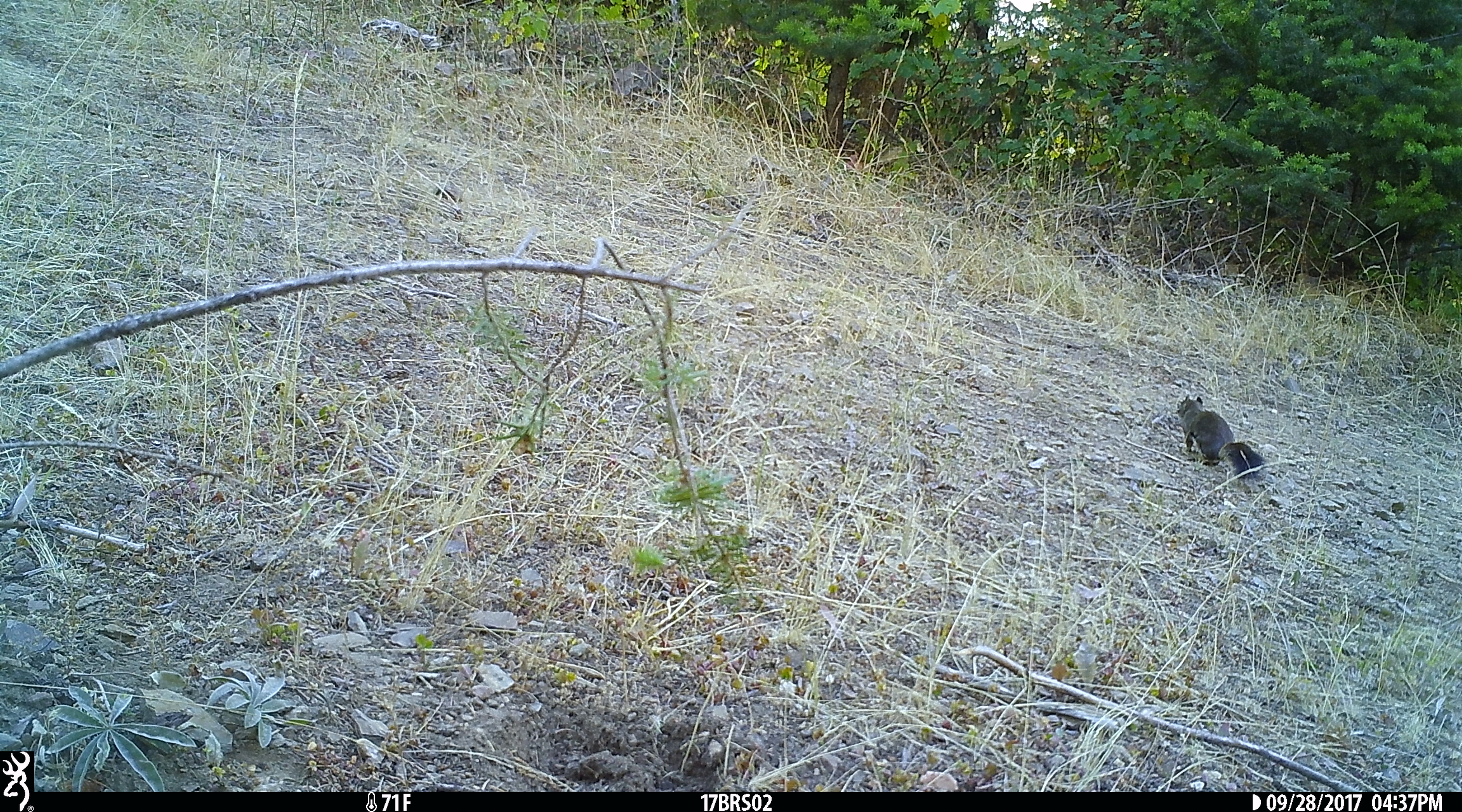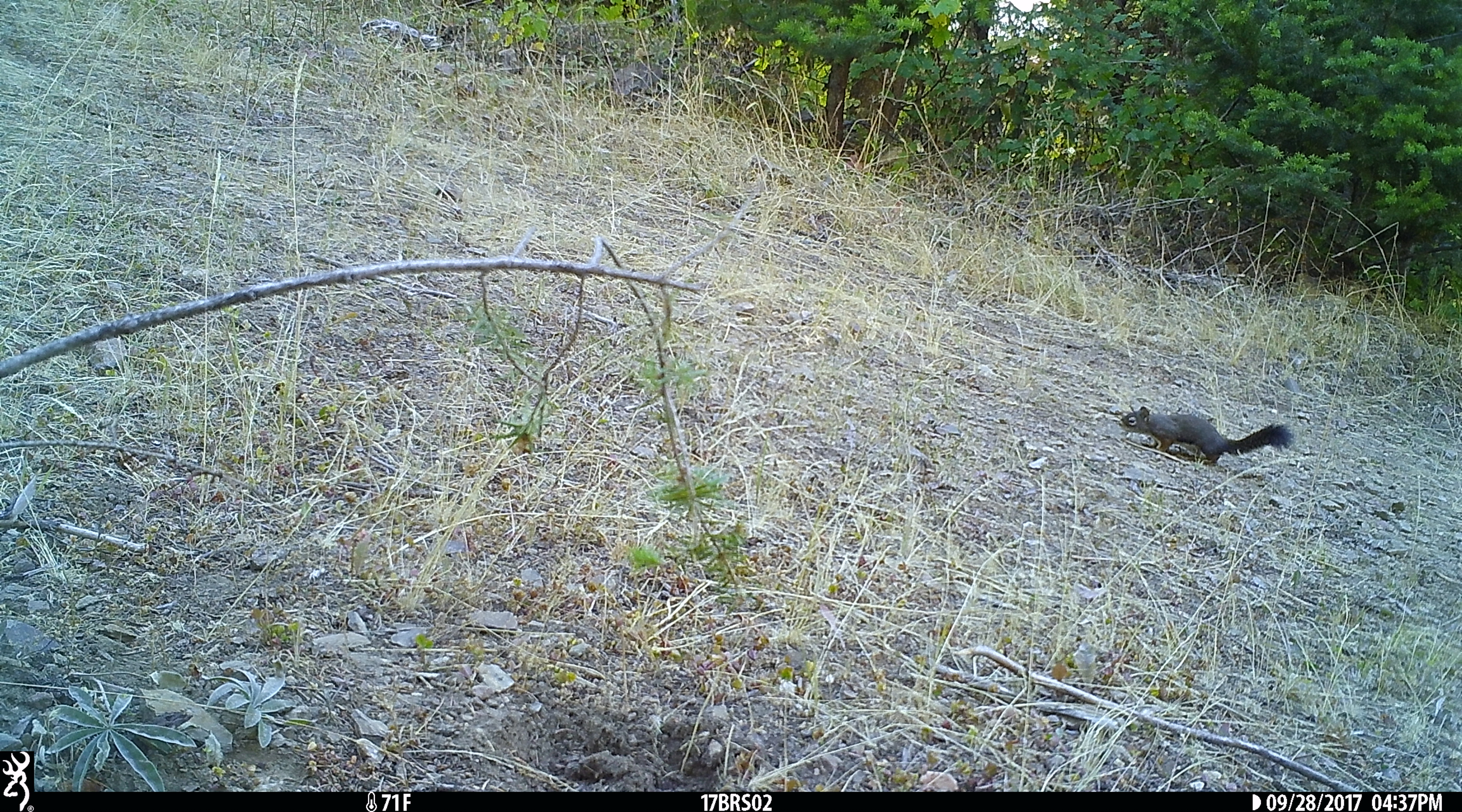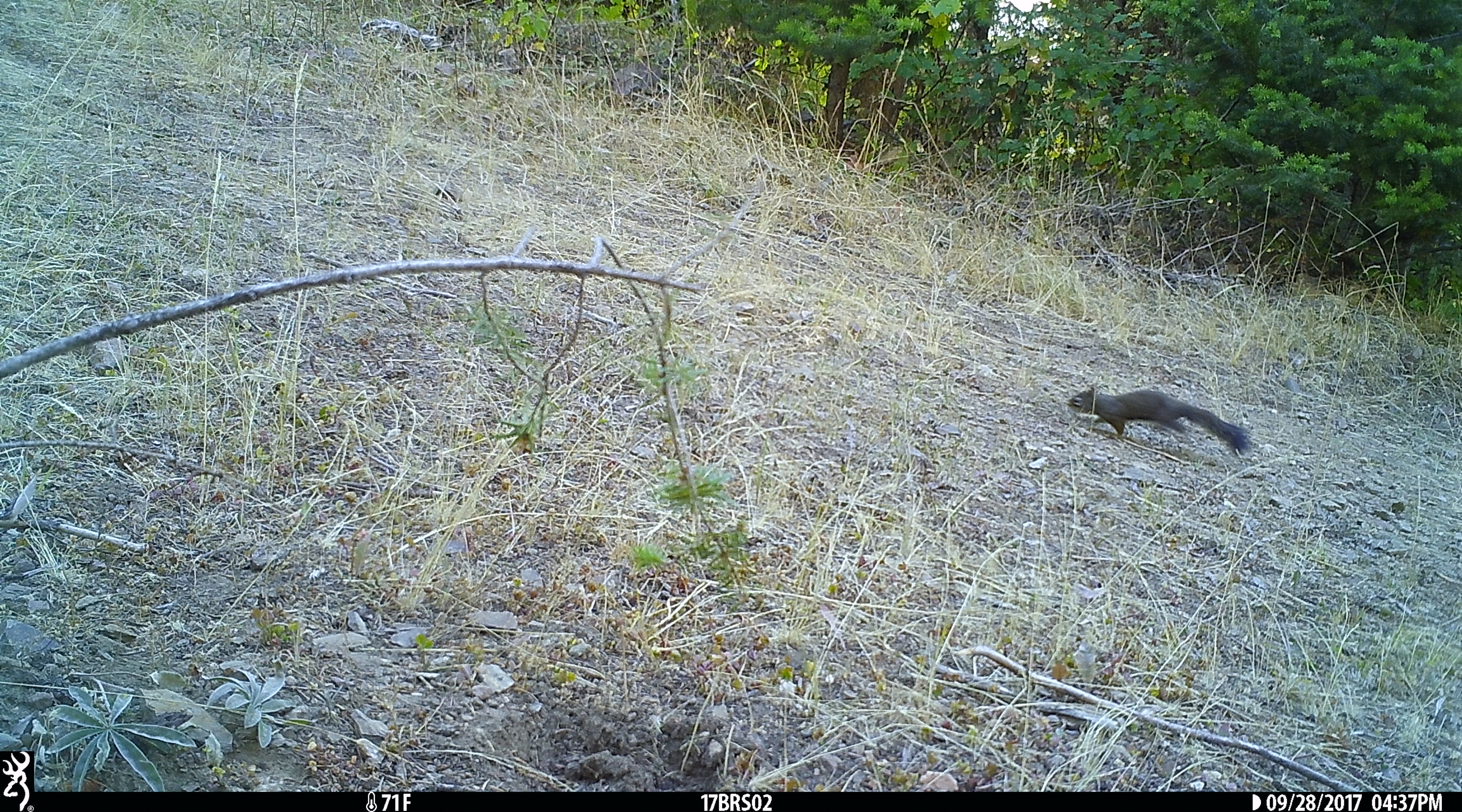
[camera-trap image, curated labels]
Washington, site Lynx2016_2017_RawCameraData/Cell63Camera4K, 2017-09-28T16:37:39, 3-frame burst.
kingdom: Animalia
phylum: Chordata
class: Mammalia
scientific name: Mammalia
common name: small mammal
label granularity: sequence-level